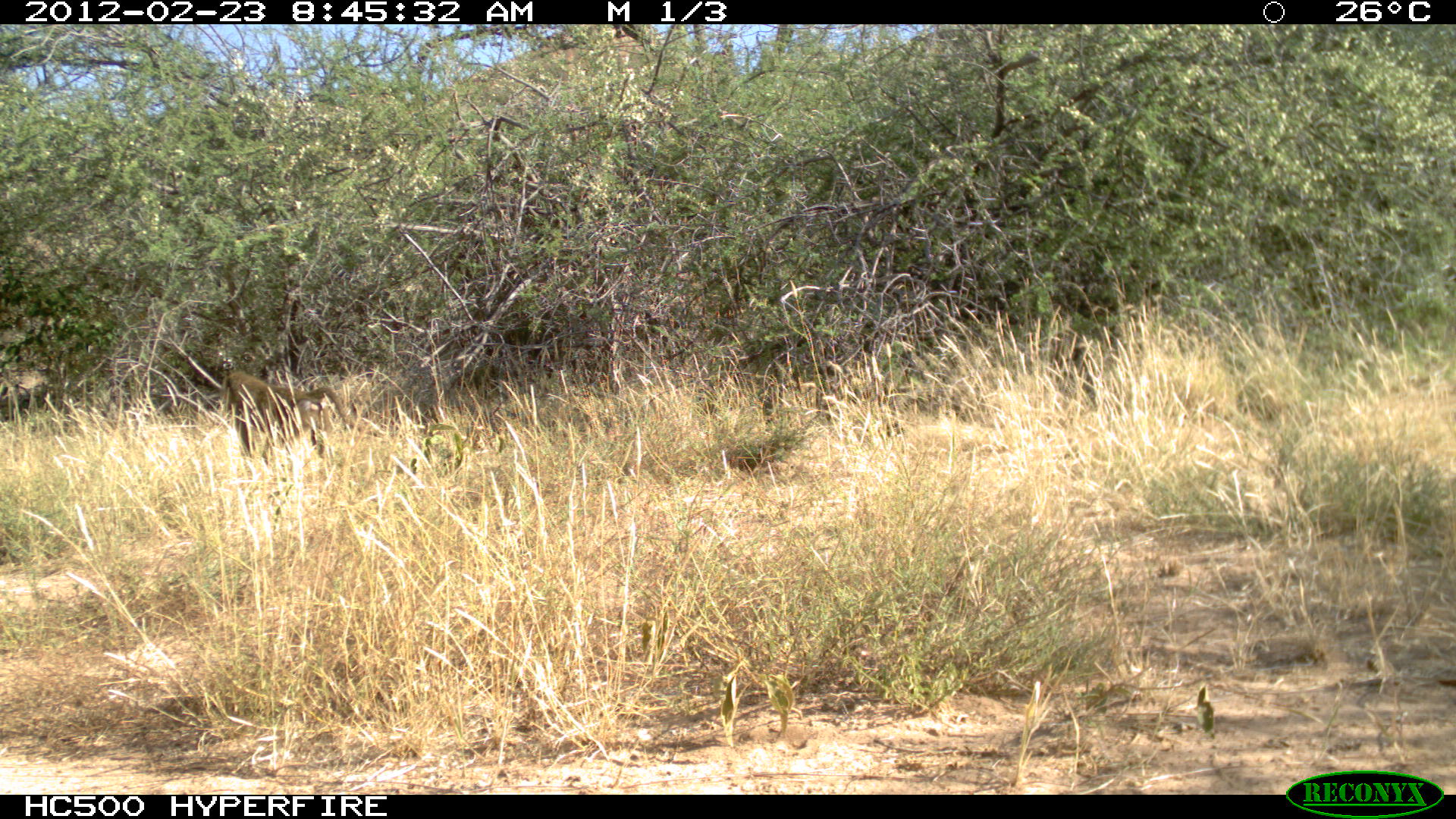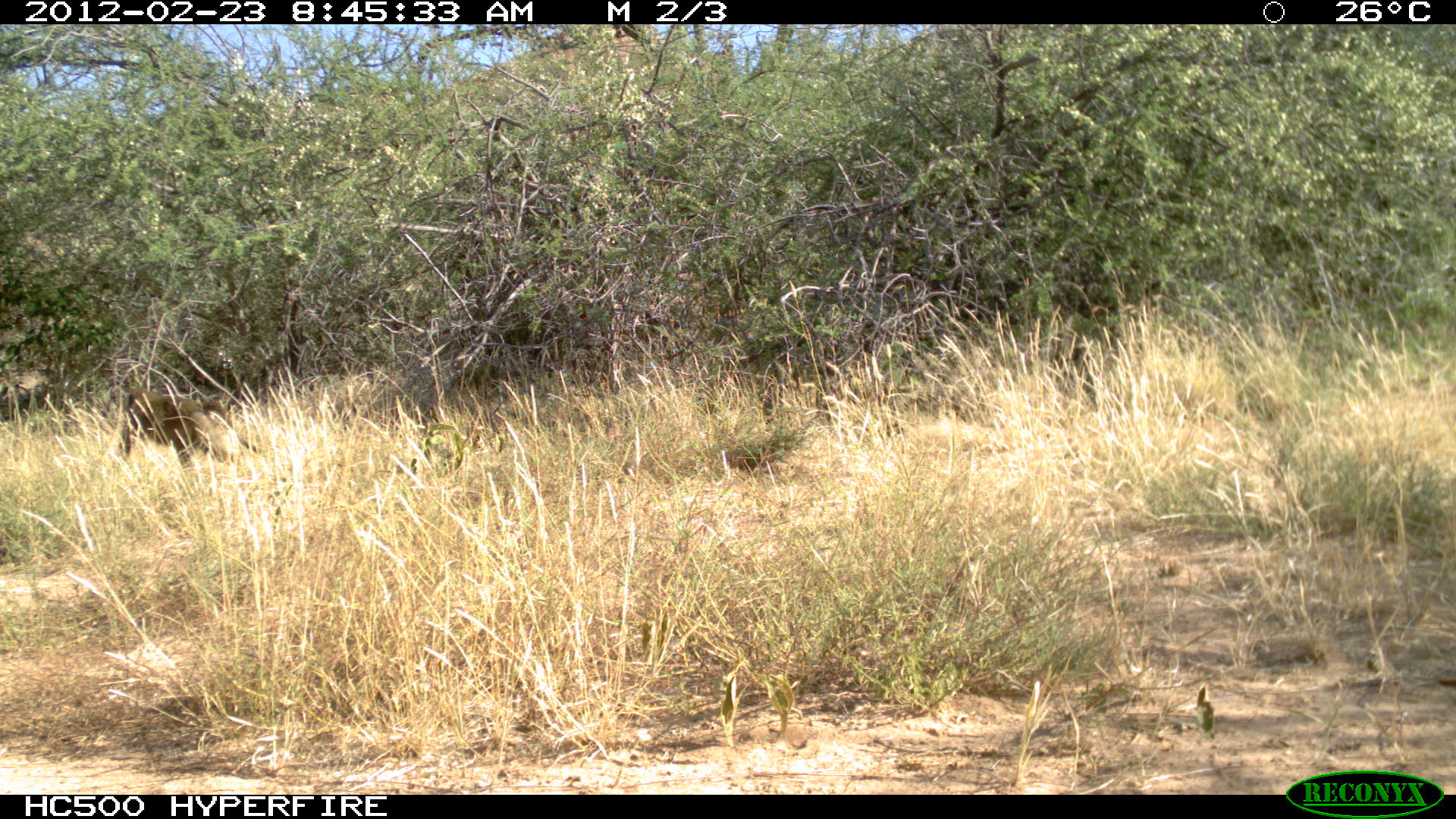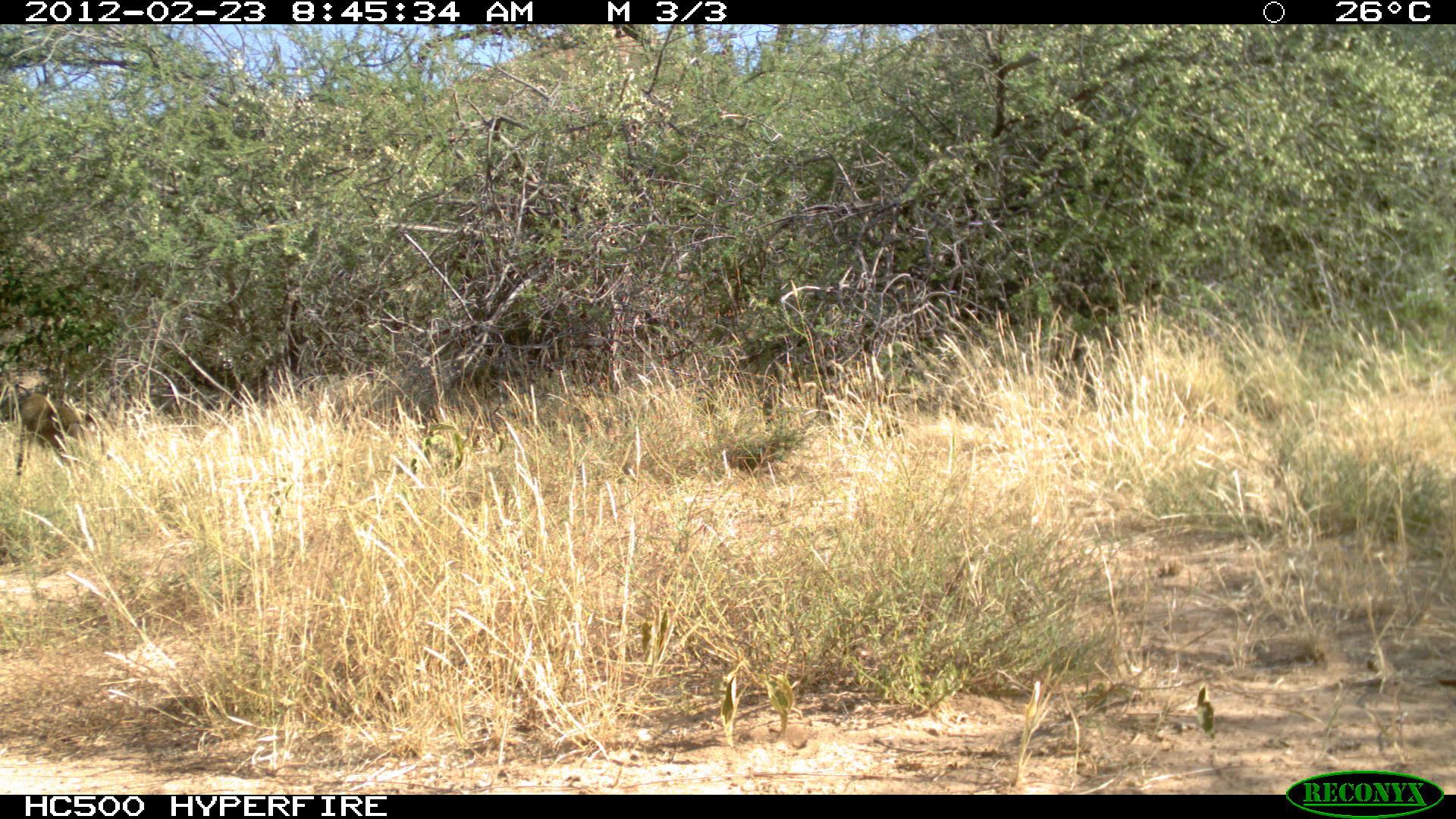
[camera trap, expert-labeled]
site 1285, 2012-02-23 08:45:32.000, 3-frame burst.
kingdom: Animalia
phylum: Chordata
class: Mammalia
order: Primates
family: Cercopithecidae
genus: Papio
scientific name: Papio anubis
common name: olive baboon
Papio anubis (olive baboon), count 1.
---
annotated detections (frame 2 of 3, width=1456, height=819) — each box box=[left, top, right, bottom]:
papio anubis: box=[112, 386, 255, 478]